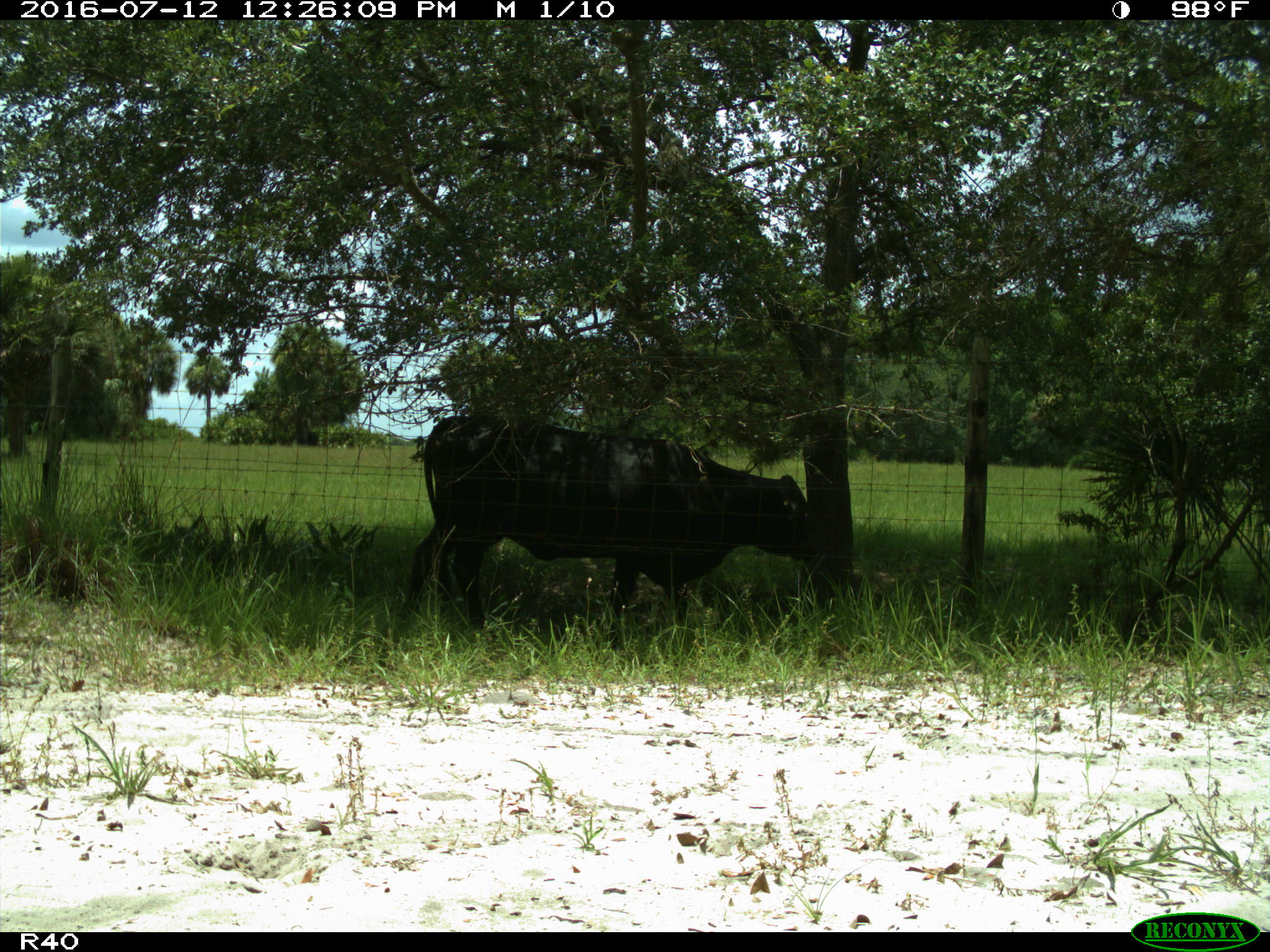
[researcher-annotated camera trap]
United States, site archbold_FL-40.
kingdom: Animalia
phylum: Chordata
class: Mammalia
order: Artiodactyla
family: Bovidae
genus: Bos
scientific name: Bos taurus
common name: domestic cow